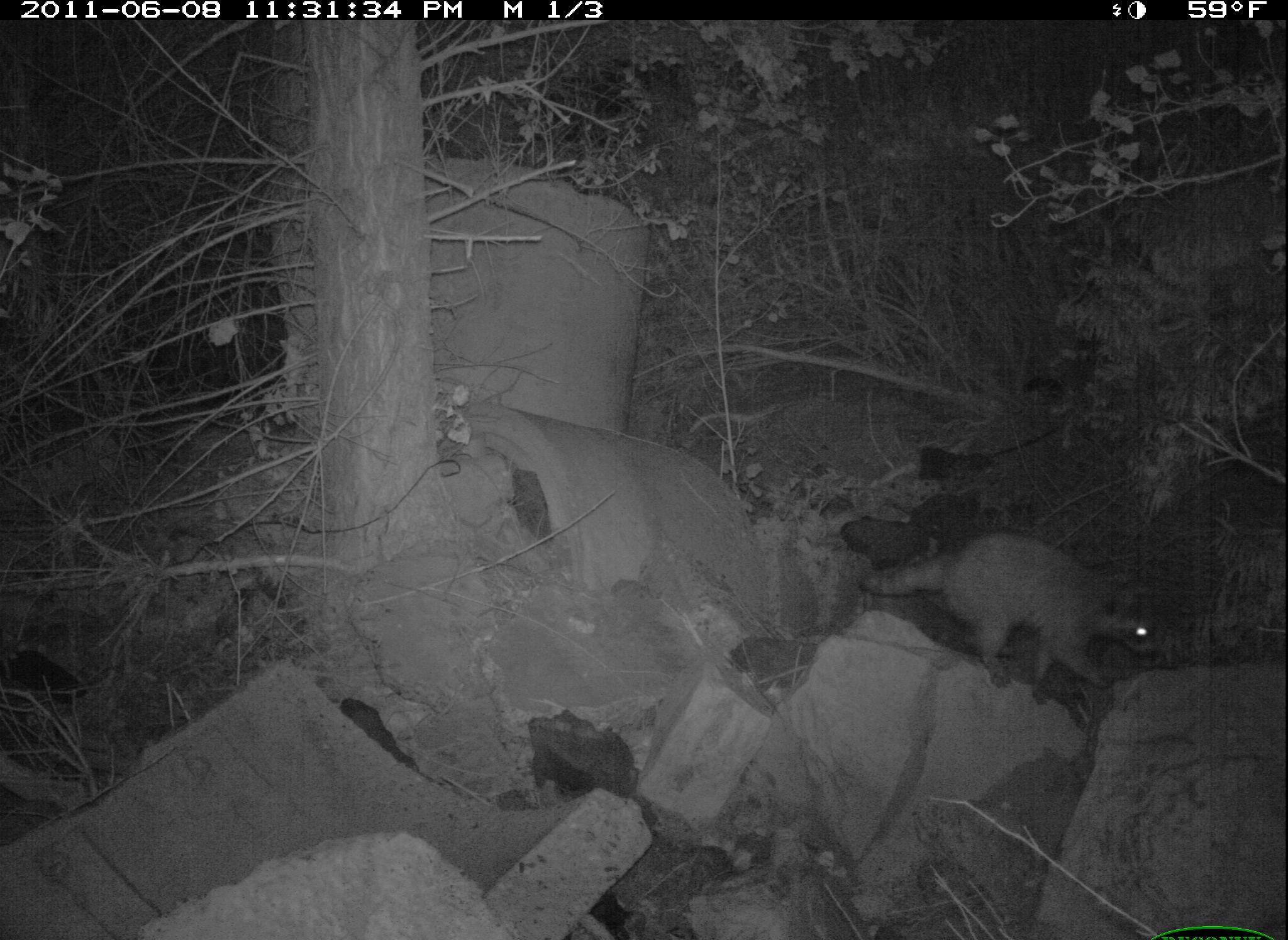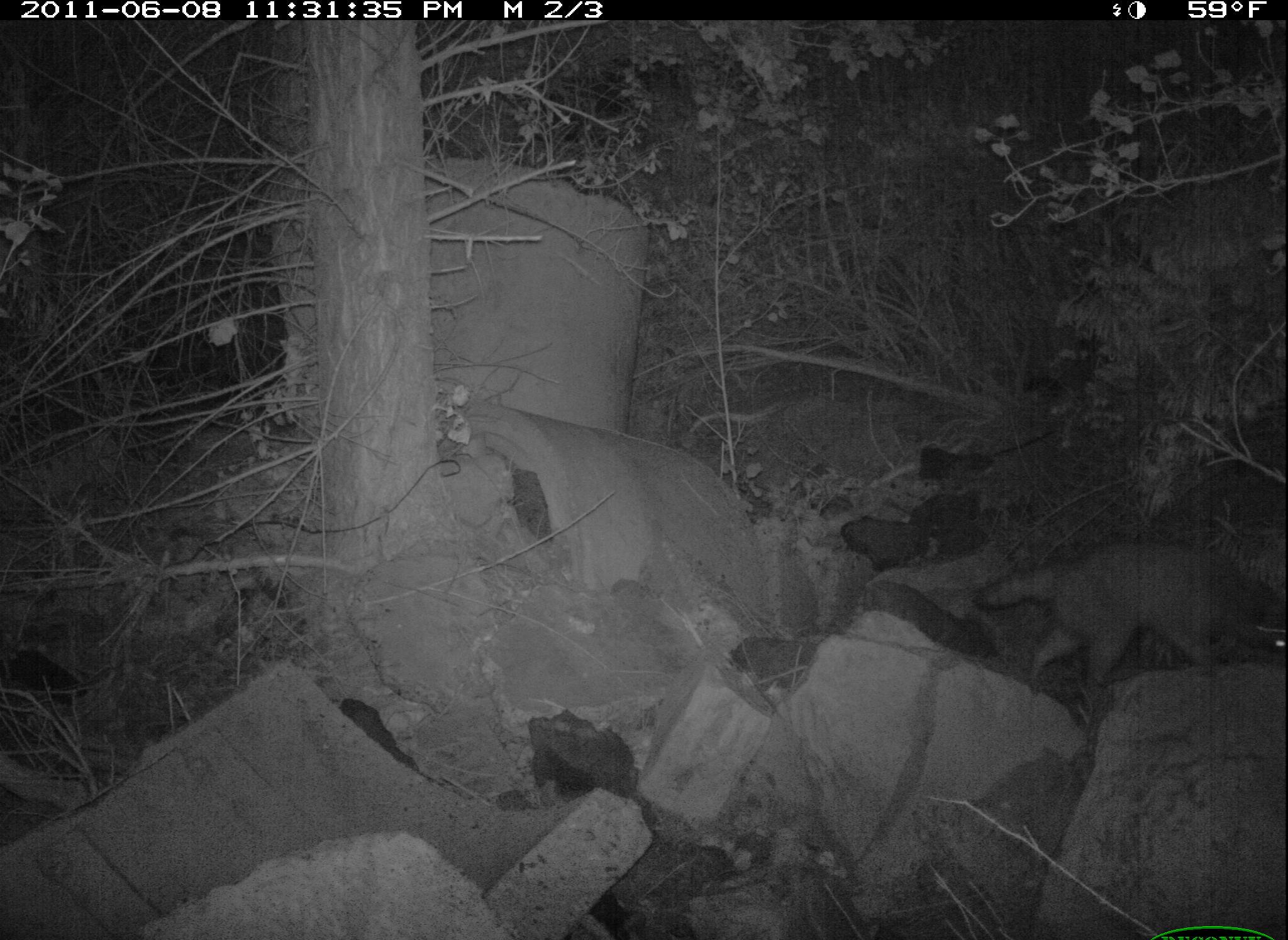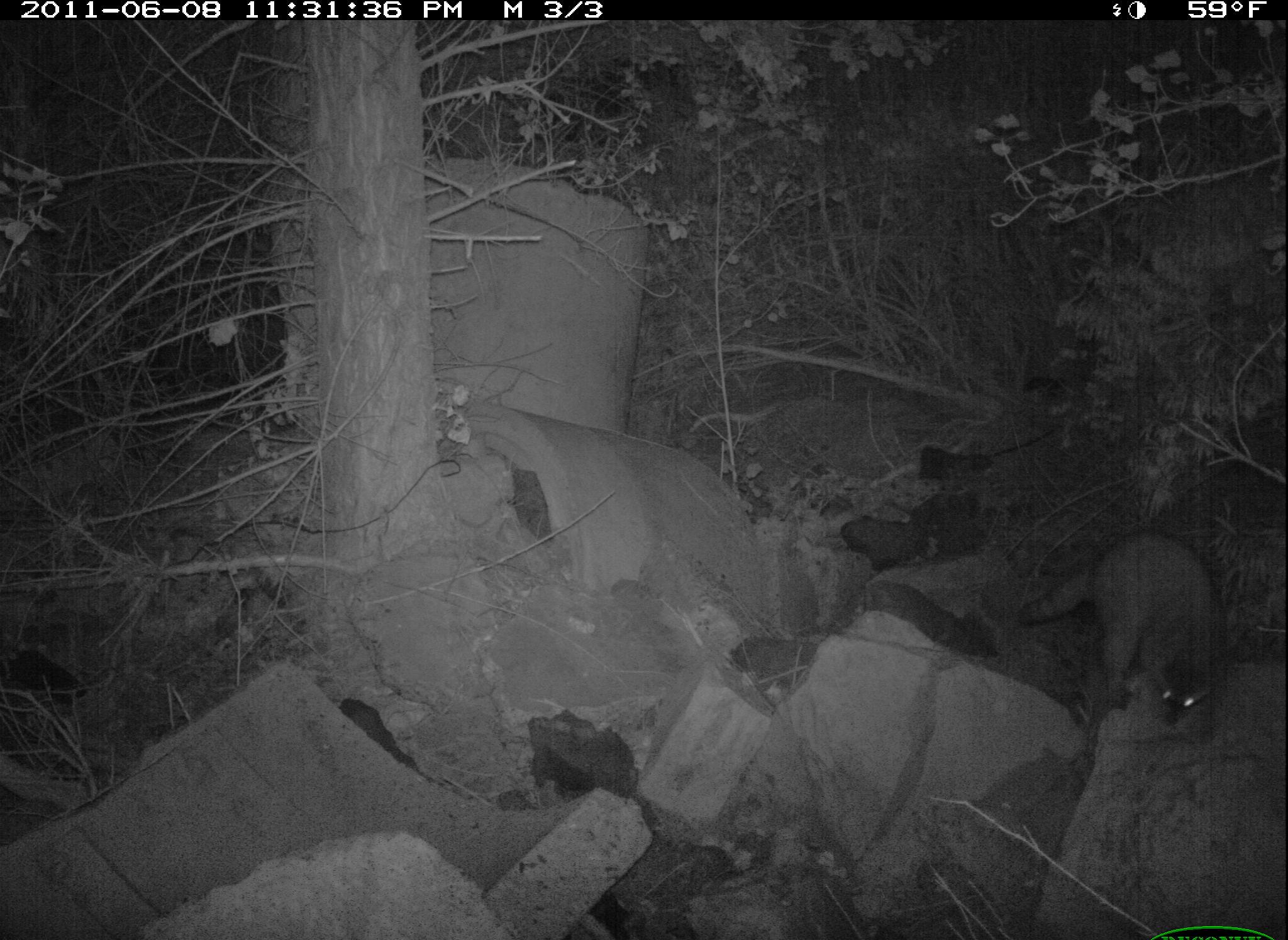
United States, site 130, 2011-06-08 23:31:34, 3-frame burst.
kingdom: Animalia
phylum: Chordata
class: Mammalia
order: Carnivora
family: Procyonidae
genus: Procyon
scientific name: Procyon lotor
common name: raccoon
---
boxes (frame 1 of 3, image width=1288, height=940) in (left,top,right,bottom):
raccoon: (840,517,1187,715)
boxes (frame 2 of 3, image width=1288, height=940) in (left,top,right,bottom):
raccoon: (963,528,1286,712)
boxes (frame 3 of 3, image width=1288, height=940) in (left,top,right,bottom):
raccoon: (1022,507,1236,736)